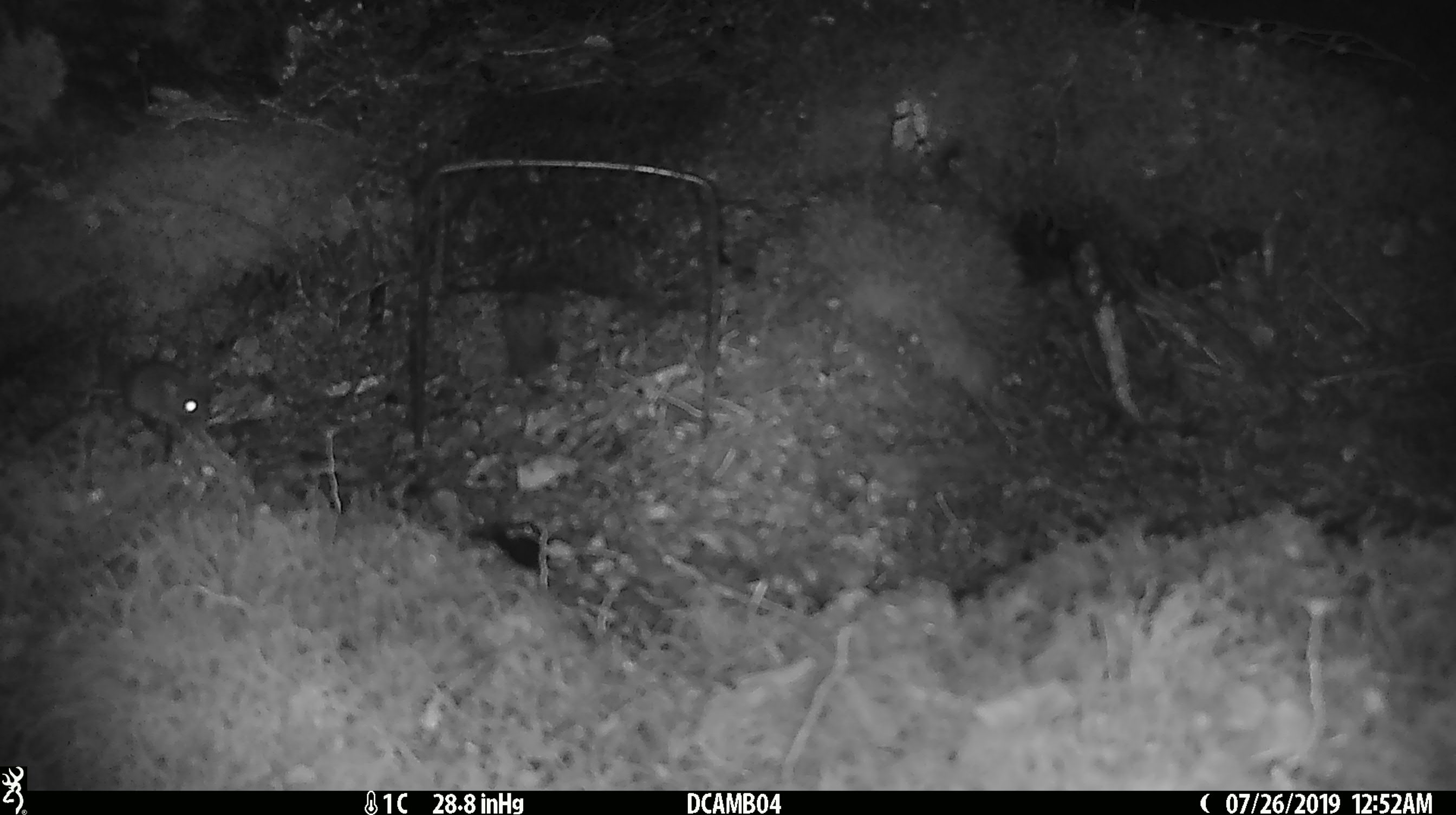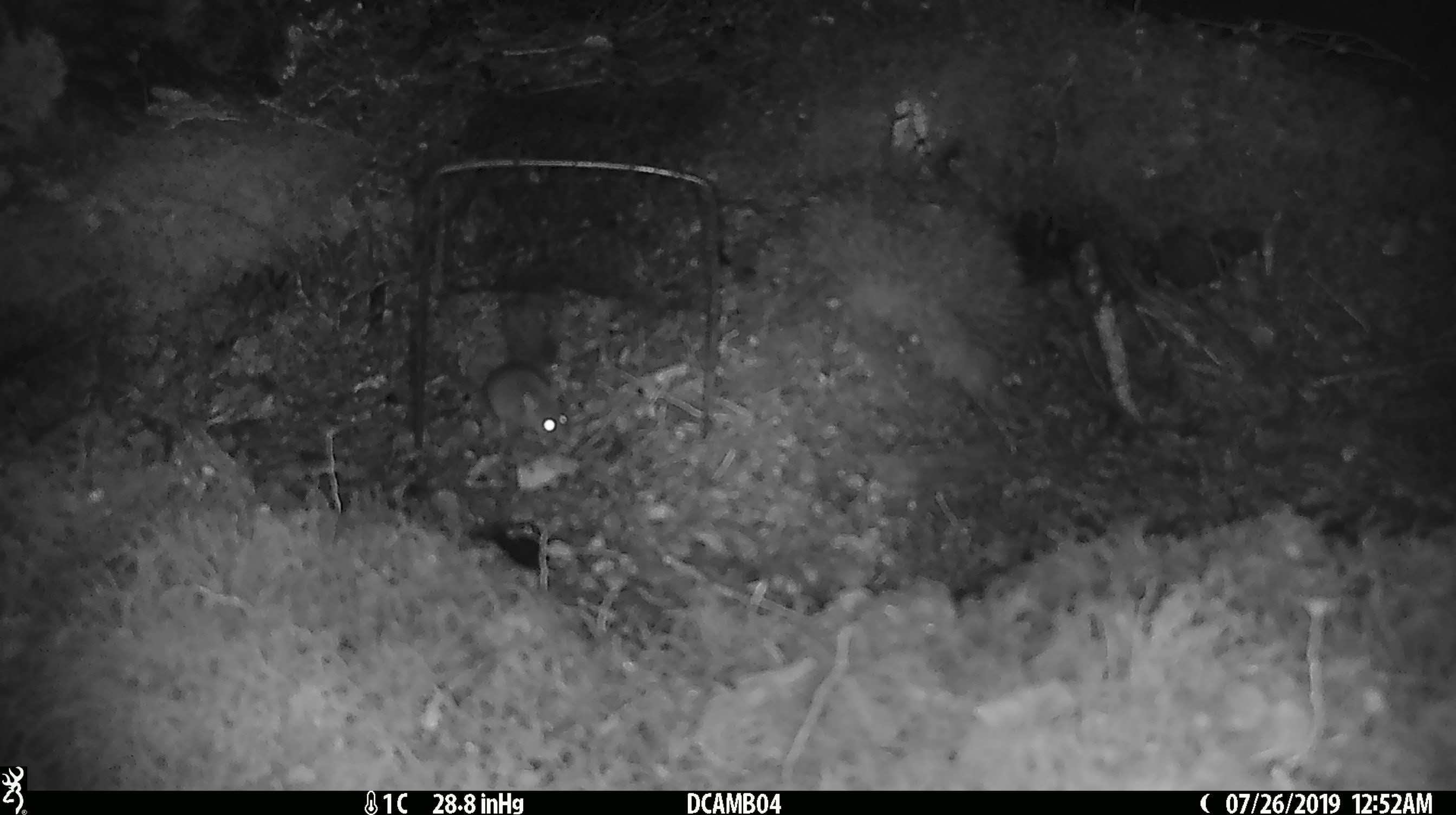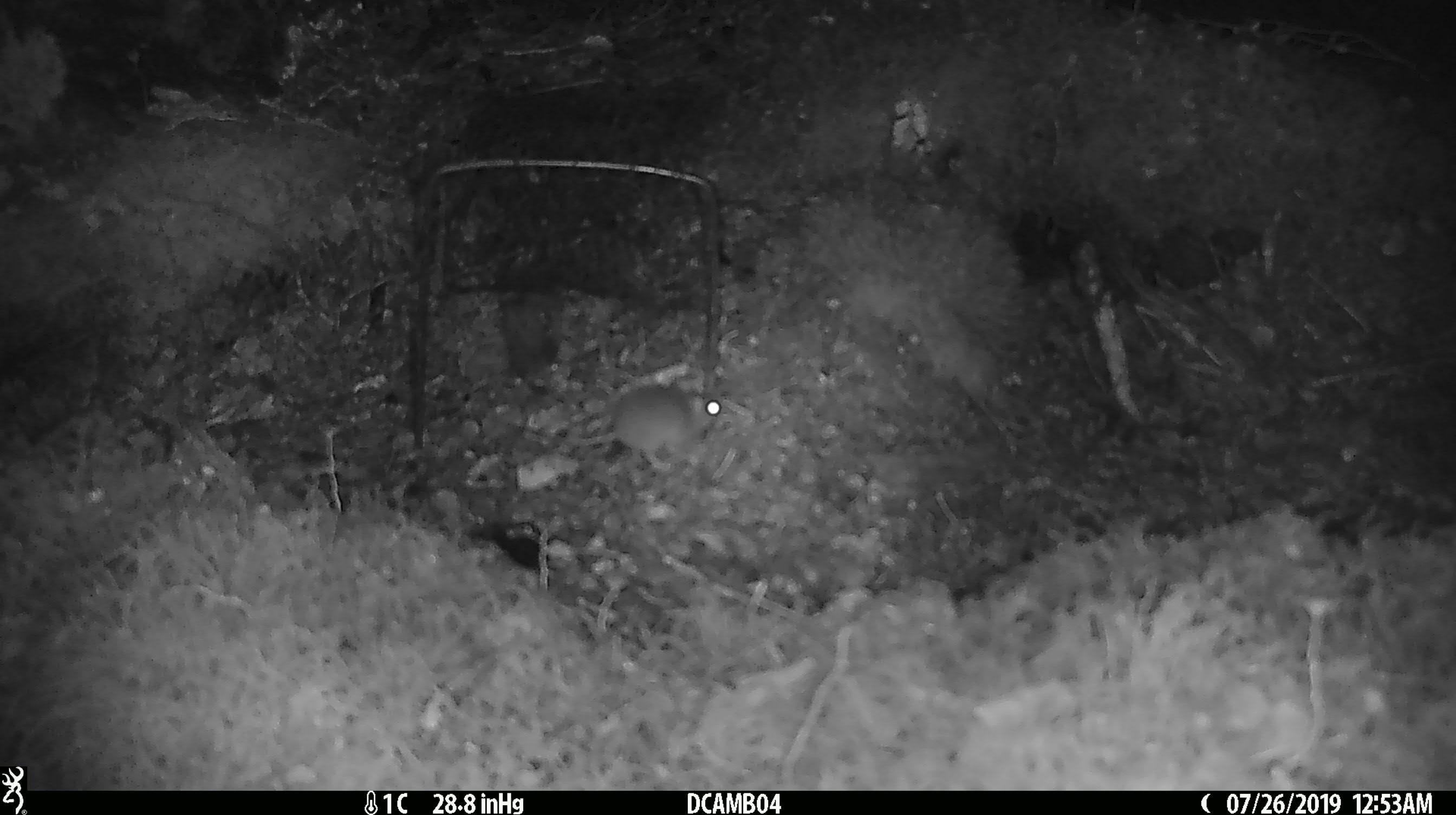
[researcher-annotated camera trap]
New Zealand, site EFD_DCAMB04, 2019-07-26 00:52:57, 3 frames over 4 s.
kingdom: Animalia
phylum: Chordata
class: Mammalia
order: Rodentia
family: Muridae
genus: Mus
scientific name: Mus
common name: mouse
Mouse (Mus).